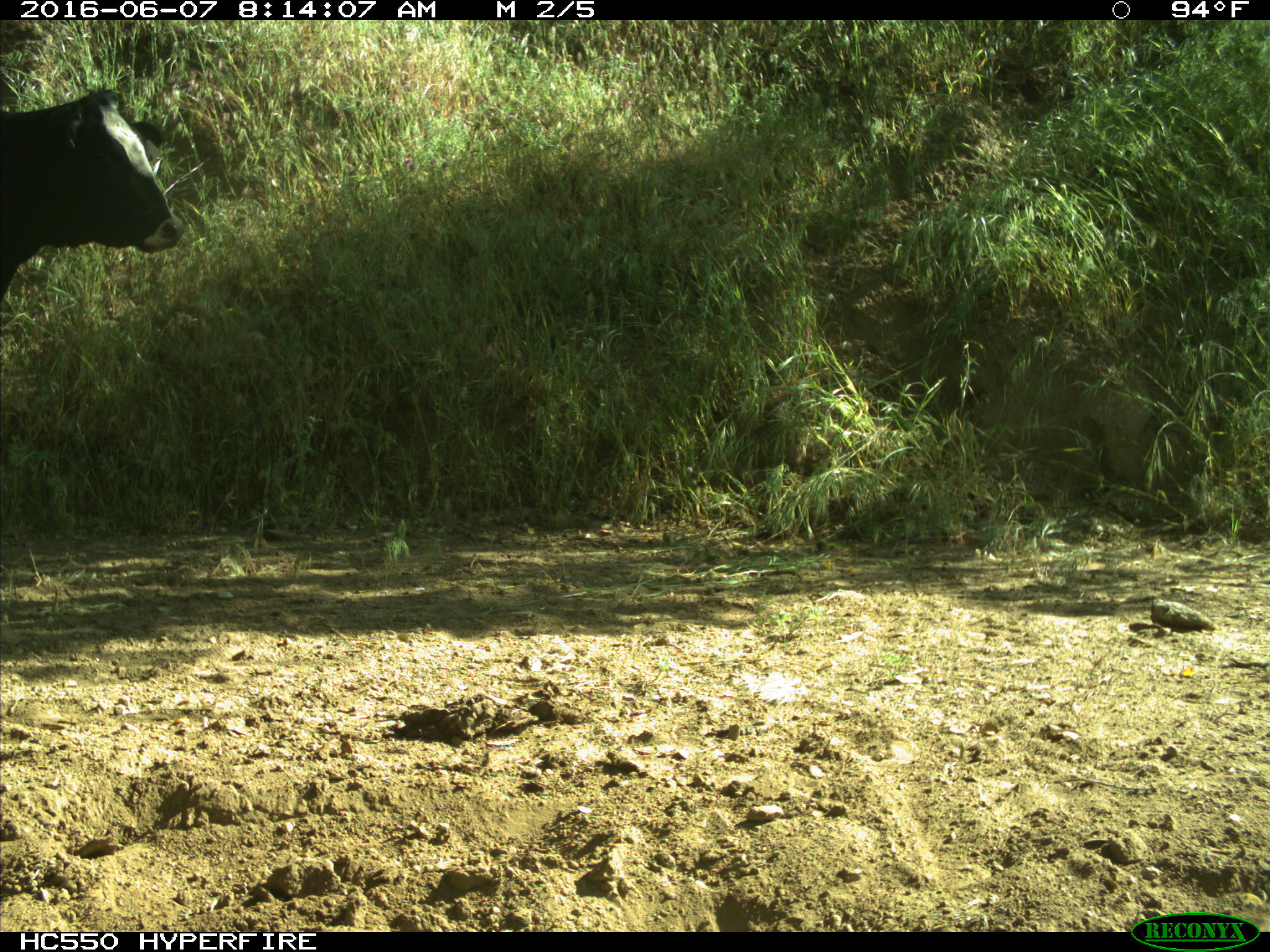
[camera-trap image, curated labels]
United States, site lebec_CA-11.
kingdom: Animalia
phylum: Chordata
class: Mammalia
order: Artiodactyla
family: Bovidae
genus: Bos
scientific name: Bos taurus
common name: domestic cow